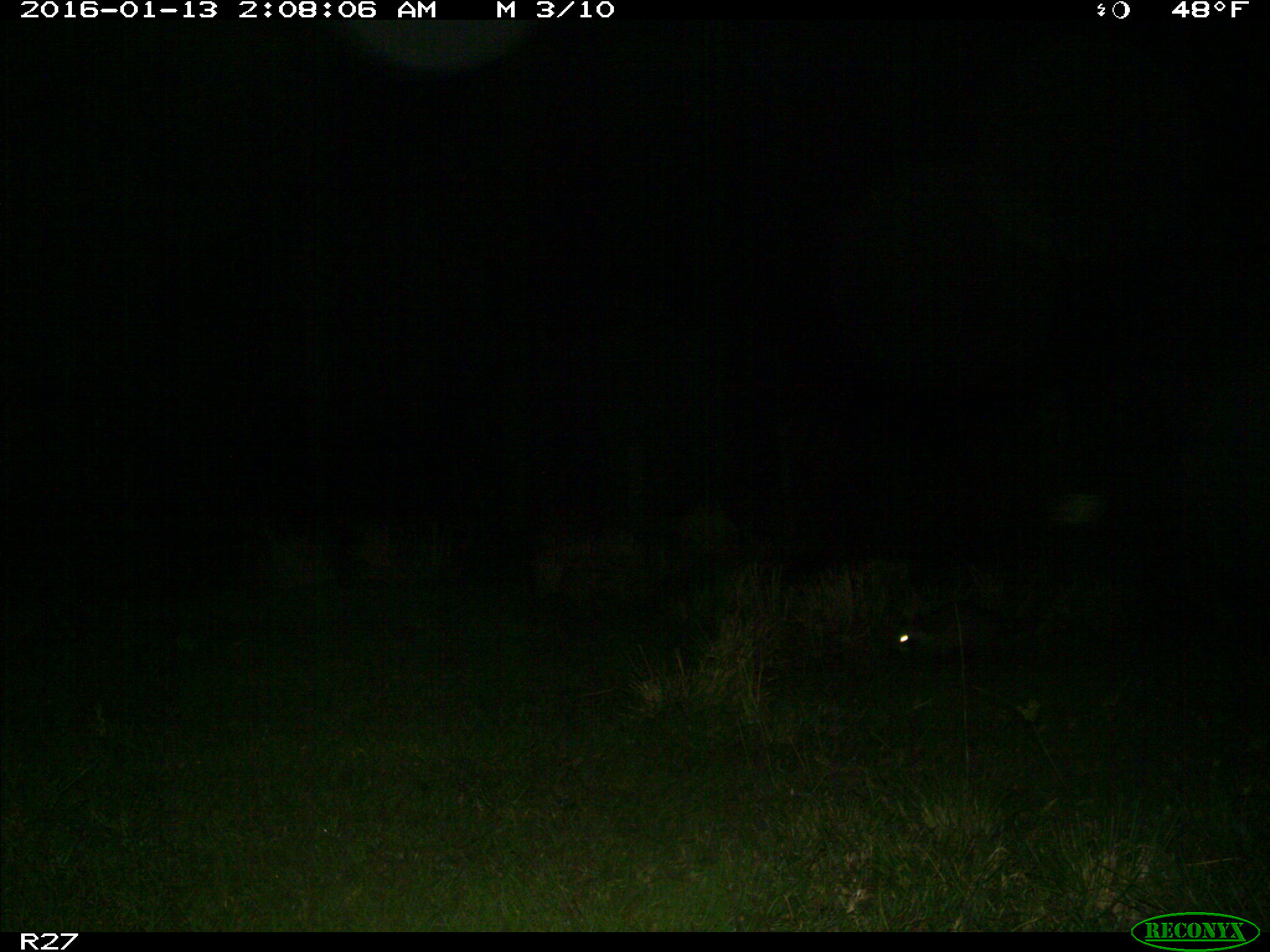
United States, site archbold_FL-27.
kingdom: Animalia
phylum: Chordata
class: Mammalia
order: Carnivora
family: Procyonidae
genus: Procyon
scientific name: Procyon lotor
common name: common raccoon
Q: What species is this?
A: Procyon lotor (common raccoon).